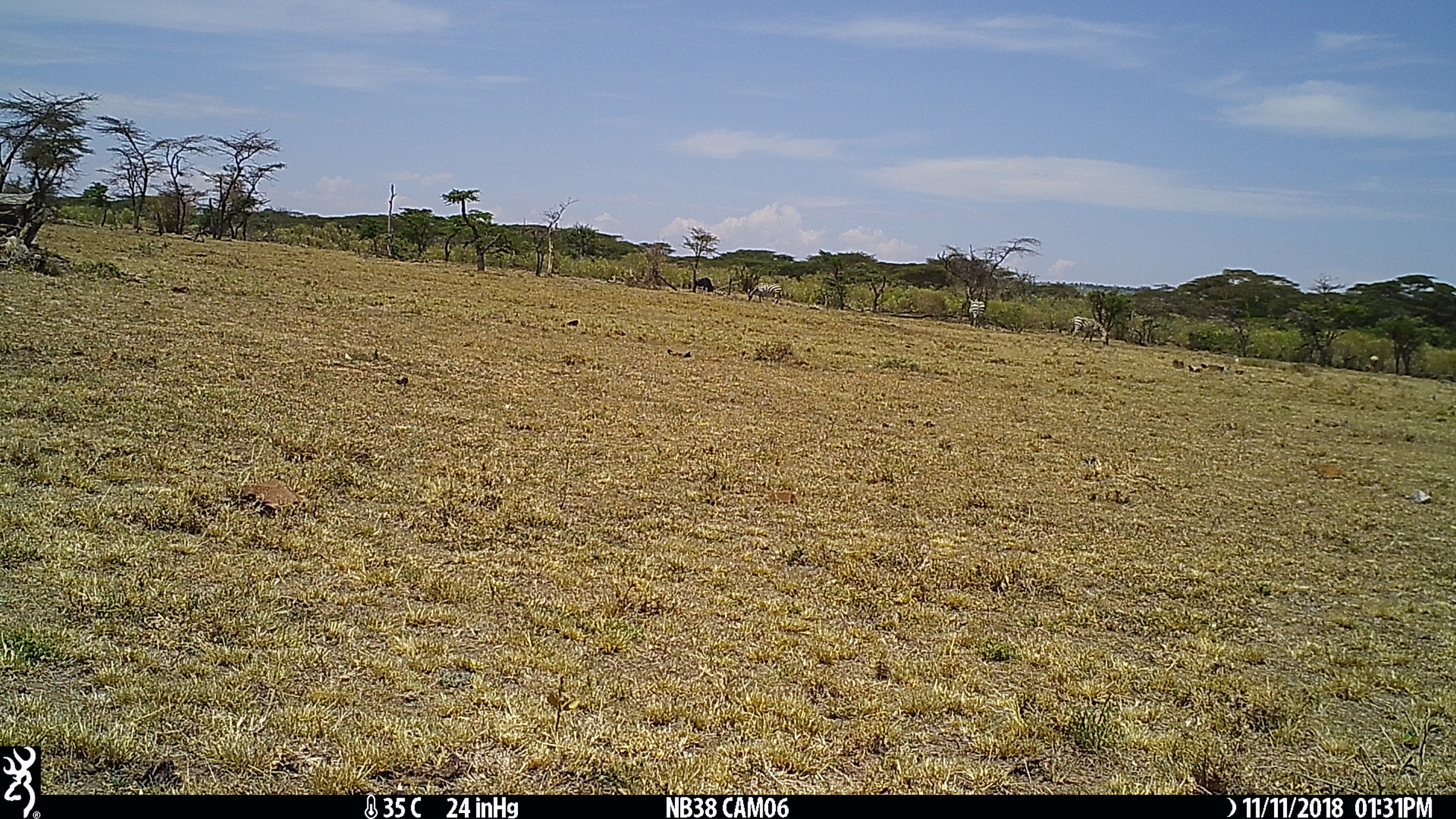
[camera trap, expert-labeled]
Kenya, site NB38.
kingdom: Animalia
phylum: Chordata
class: Mammalia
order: Perissodactyla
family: Equidae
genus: Equus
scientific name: Equus quagga burchellii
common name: burchell's zebra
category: zebra